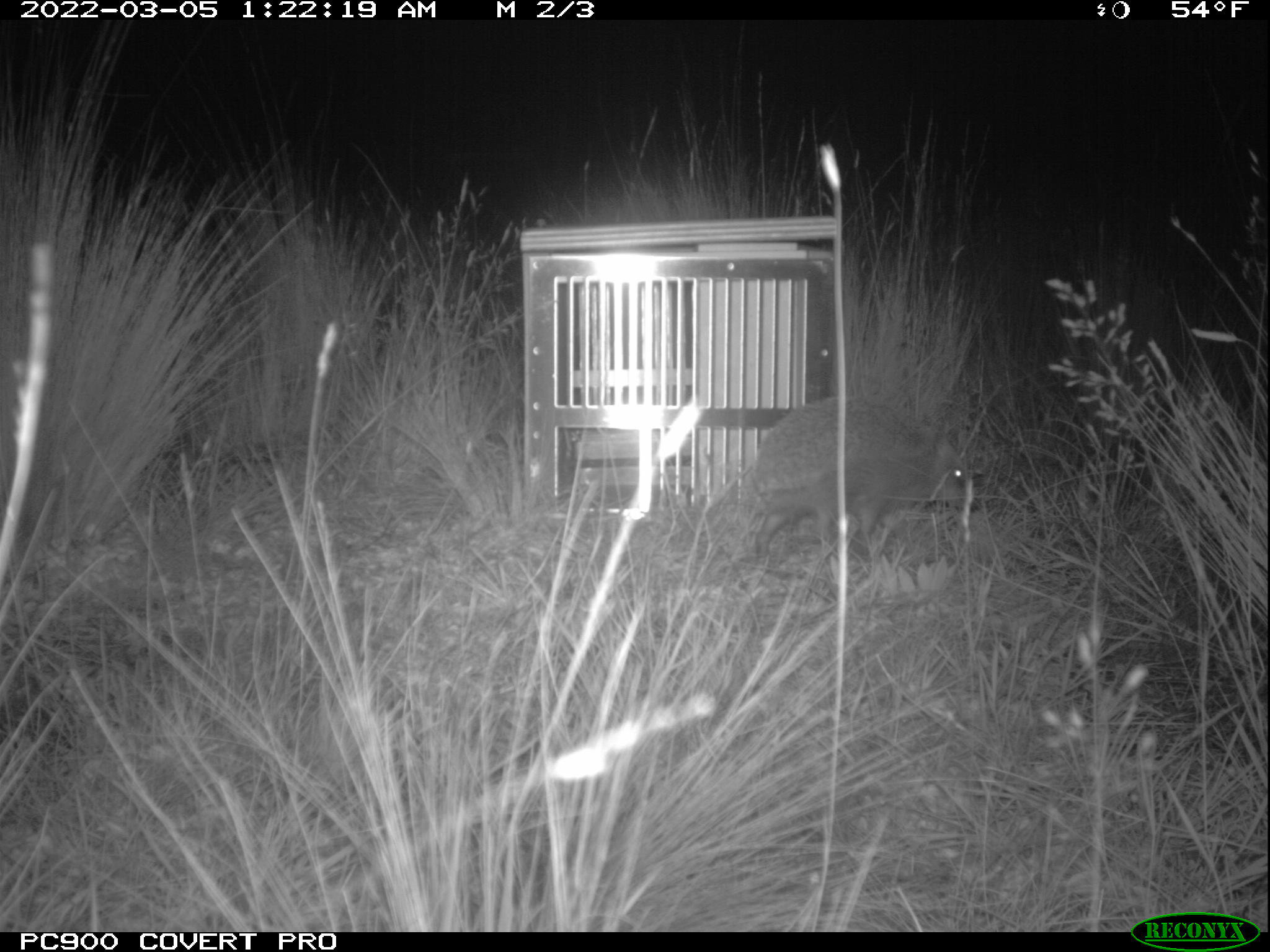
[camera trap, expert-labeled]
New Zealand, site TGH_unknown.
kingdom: Animalia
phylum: Chordata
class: Mammalia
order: Eulipotyphla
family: Erinaceidae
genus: Erinaceus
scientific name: Erinaceus europaeus europaeus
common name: european hedgehog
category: hedgehog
Hedgehog (european hedgehog) (Erinaceus europaeus europaeus).